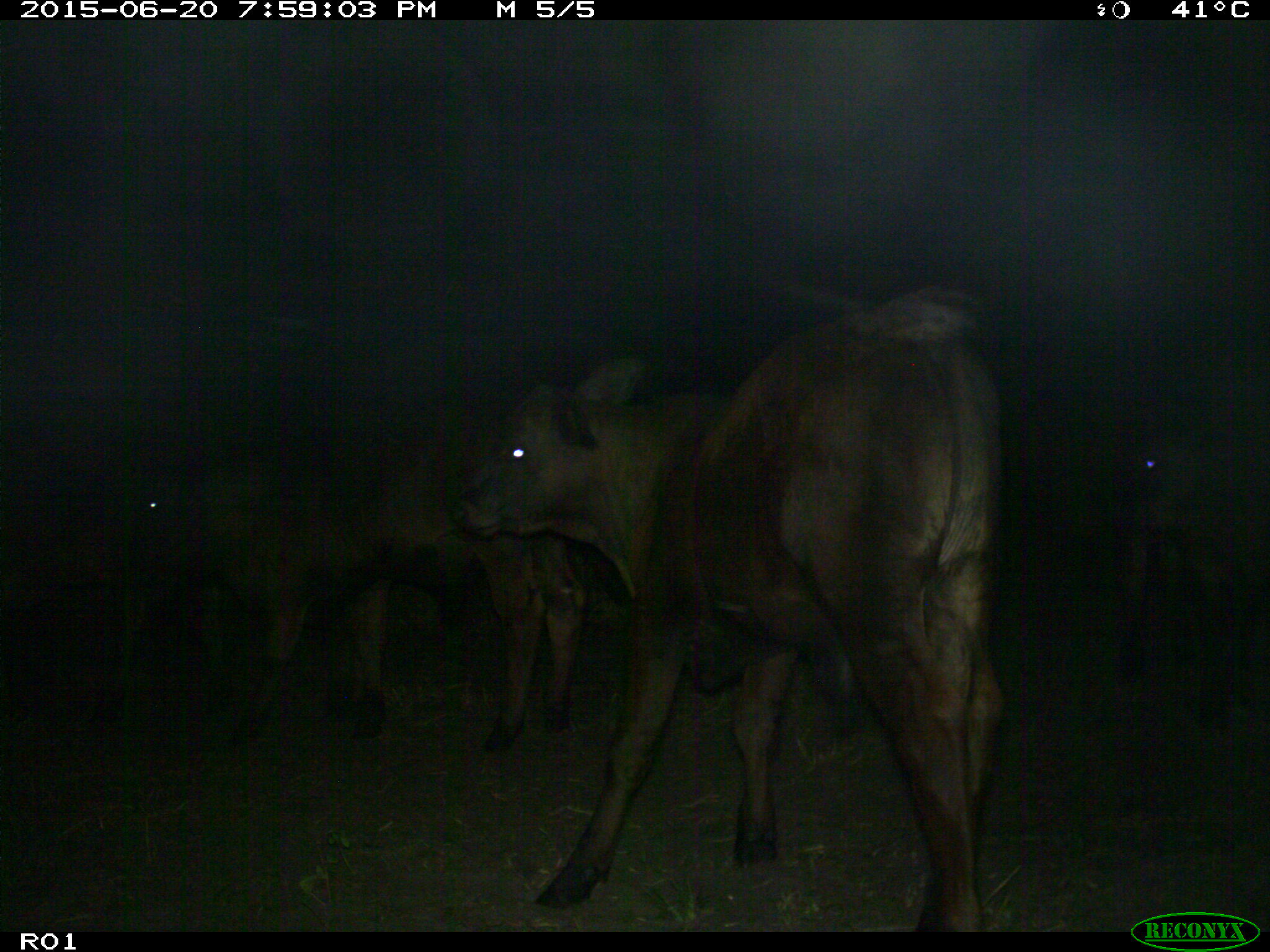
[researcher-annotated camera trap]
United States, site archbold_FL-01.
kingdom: Animalia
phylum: Chordata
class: Mammalia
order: Artiodactyla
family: Bovidae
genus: Bos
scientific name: Bos taurus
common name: domestic cow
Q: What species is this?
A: Bos taurus (domestic cow).